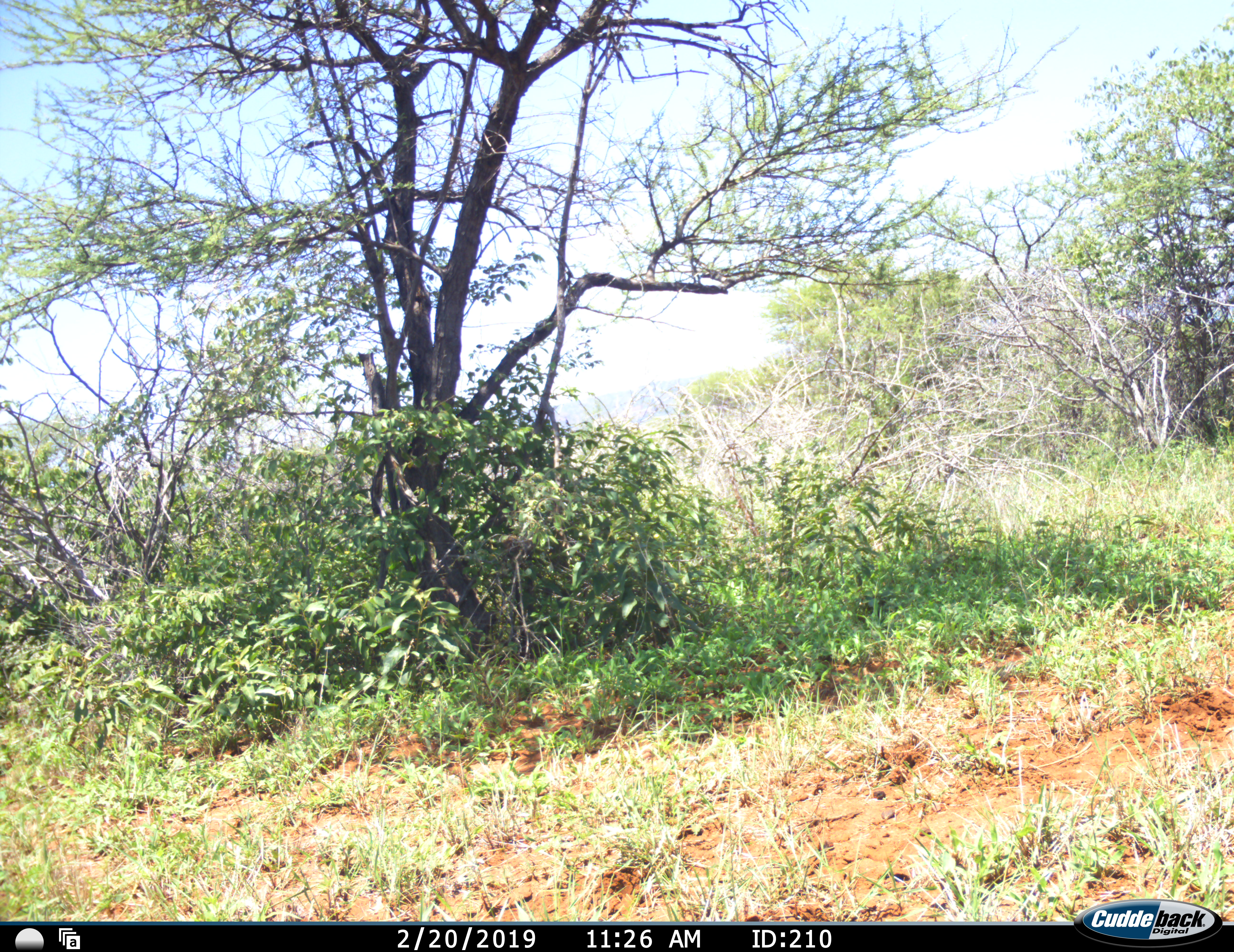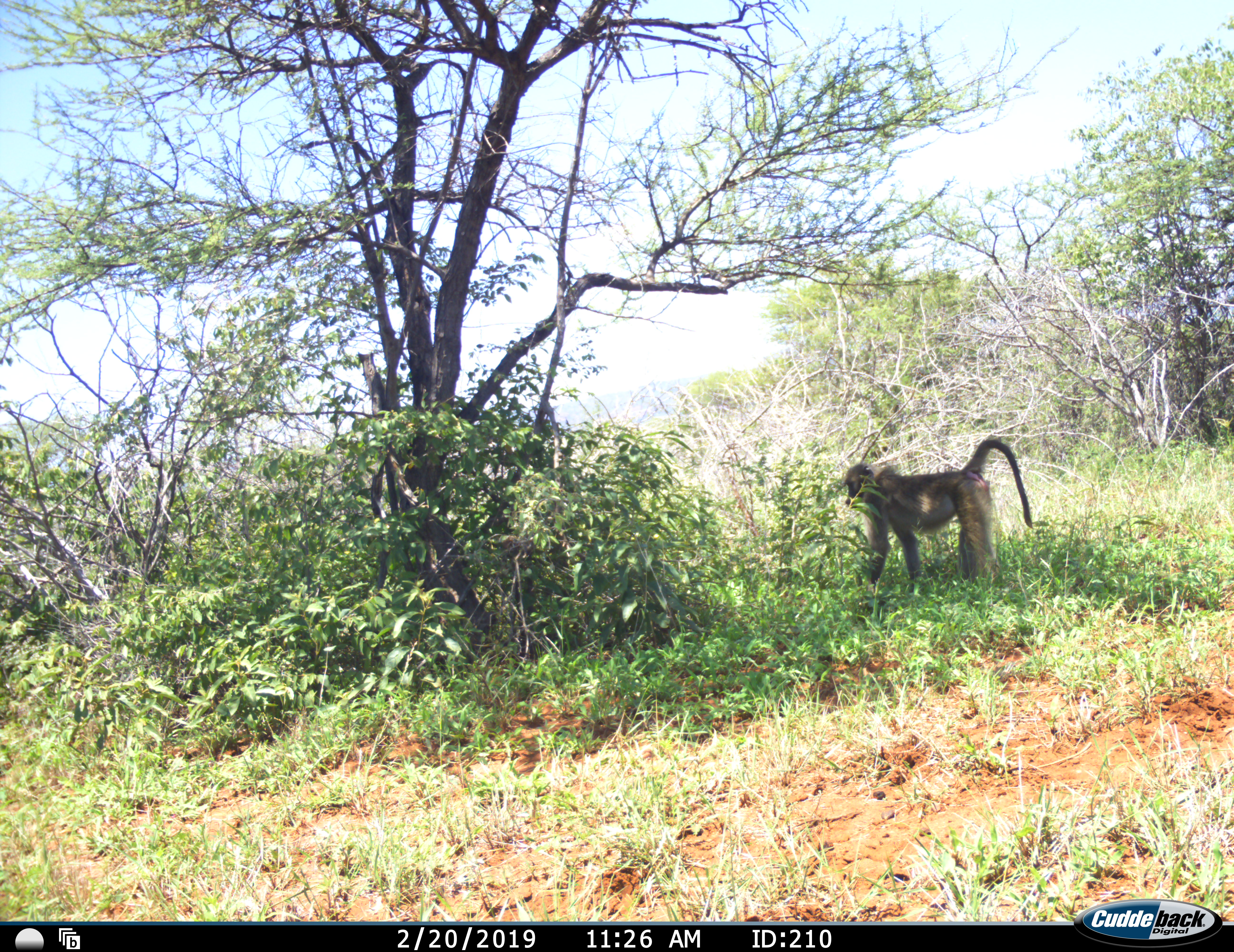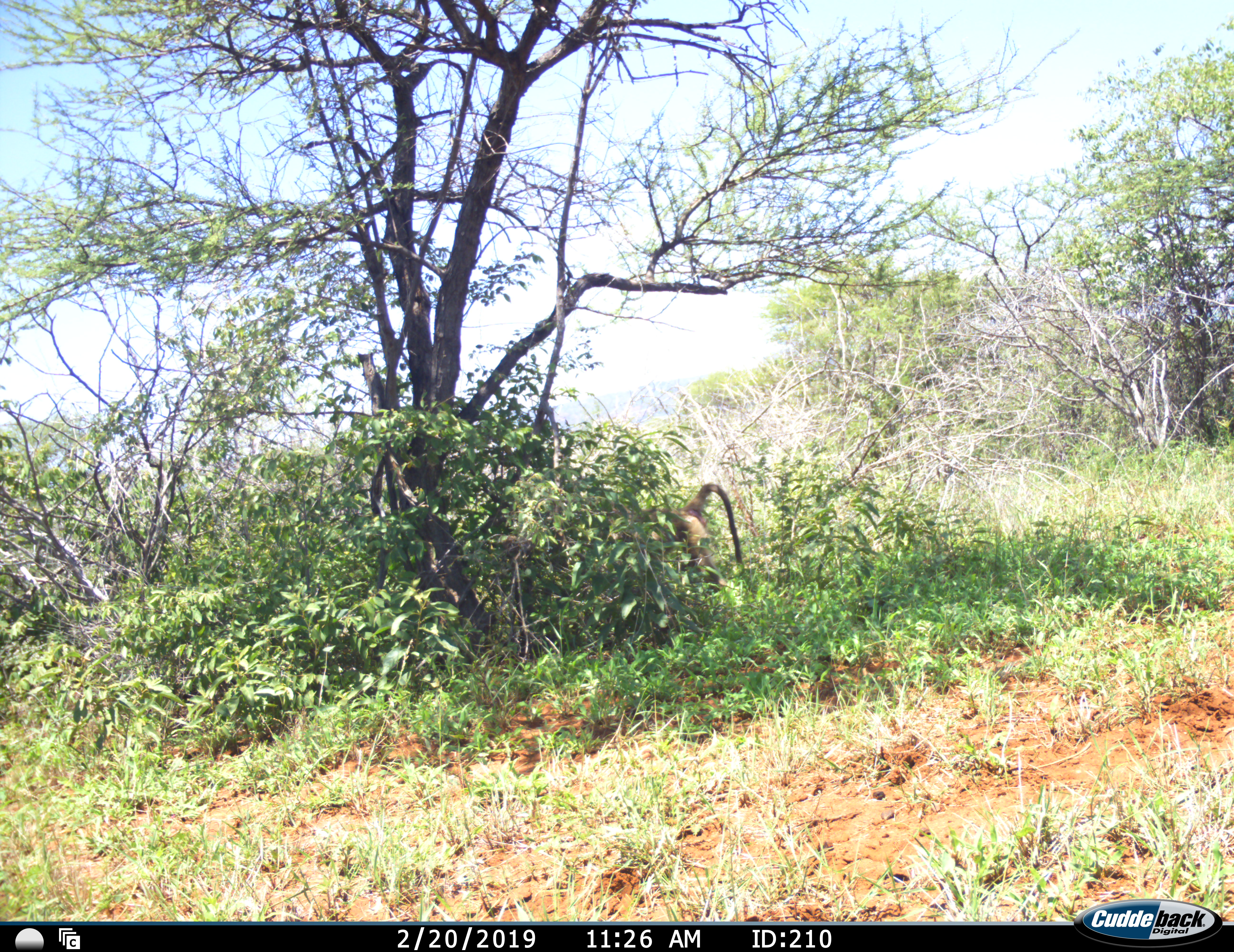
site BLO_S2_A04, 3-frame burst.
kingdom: Animalia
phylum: Chordata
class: Mammalia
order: Primates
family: Cercopithecidae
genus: Papio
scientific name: Papio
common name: baboon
Baboon (Papio), count 1. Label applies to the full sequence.